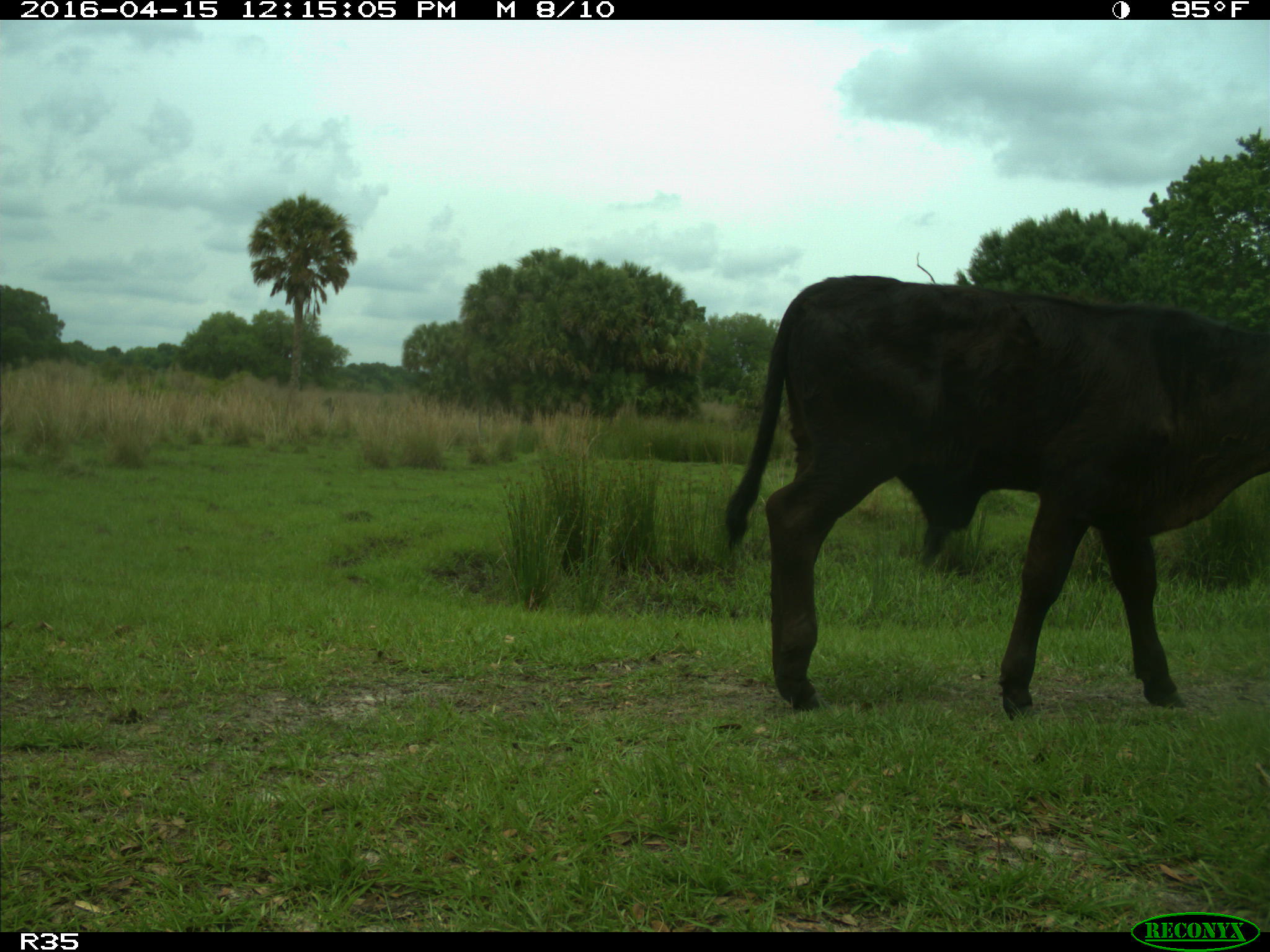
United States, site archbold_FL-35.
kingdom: Animalia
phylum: Chordata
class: Mammalia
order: Artiodactyla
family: Bovidae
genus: Bos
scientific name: Bos taurus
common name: domestic cow